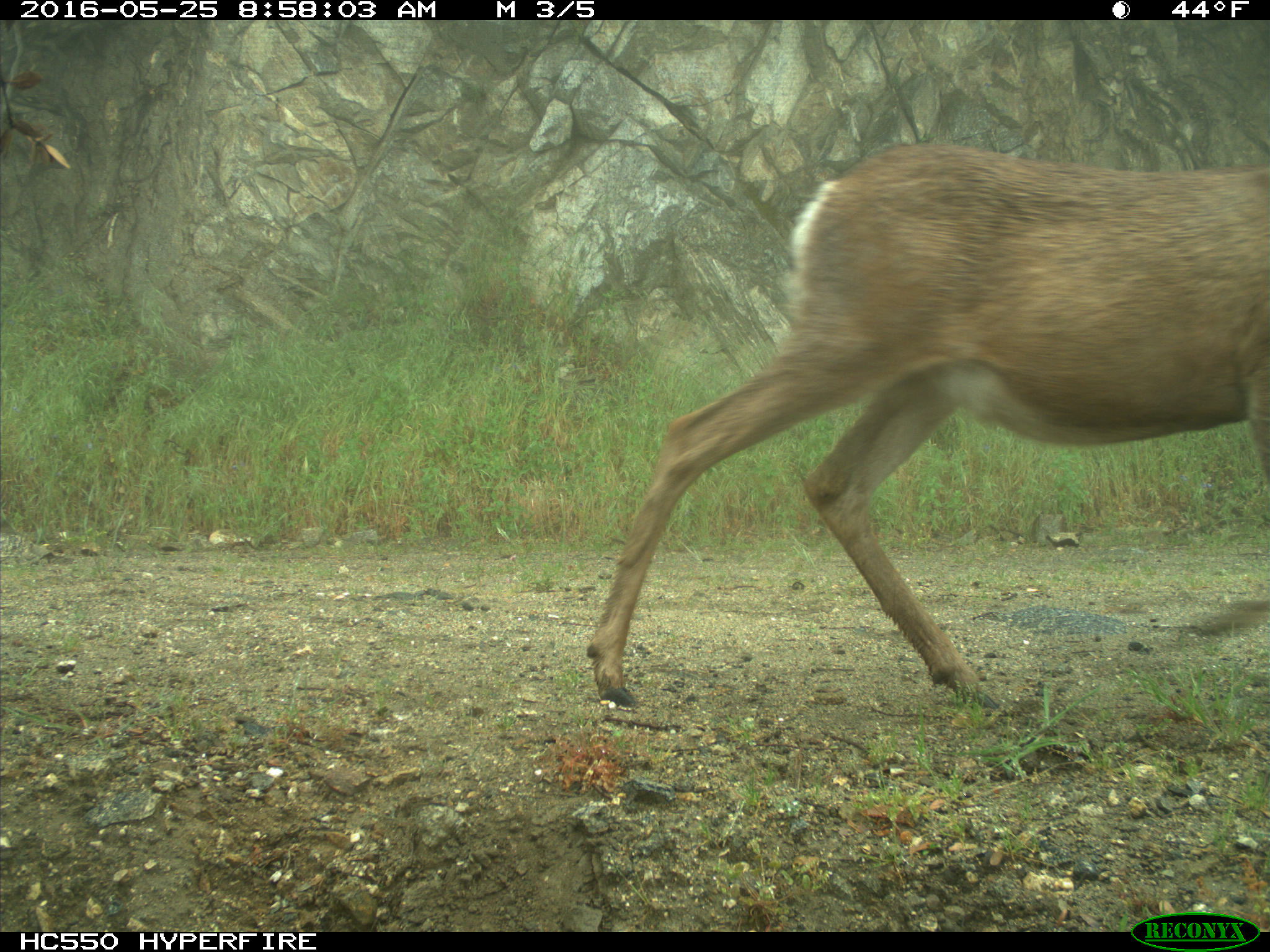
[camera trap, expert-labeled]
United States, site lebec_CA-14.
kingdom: Animalia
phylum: Chordata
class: Mammalia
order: Artiodactyla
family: Cervidae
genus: Odocoileus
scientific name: Odocoileus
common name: deer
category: unidentified deer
Unidentified deer (deer) (Odocoileus).